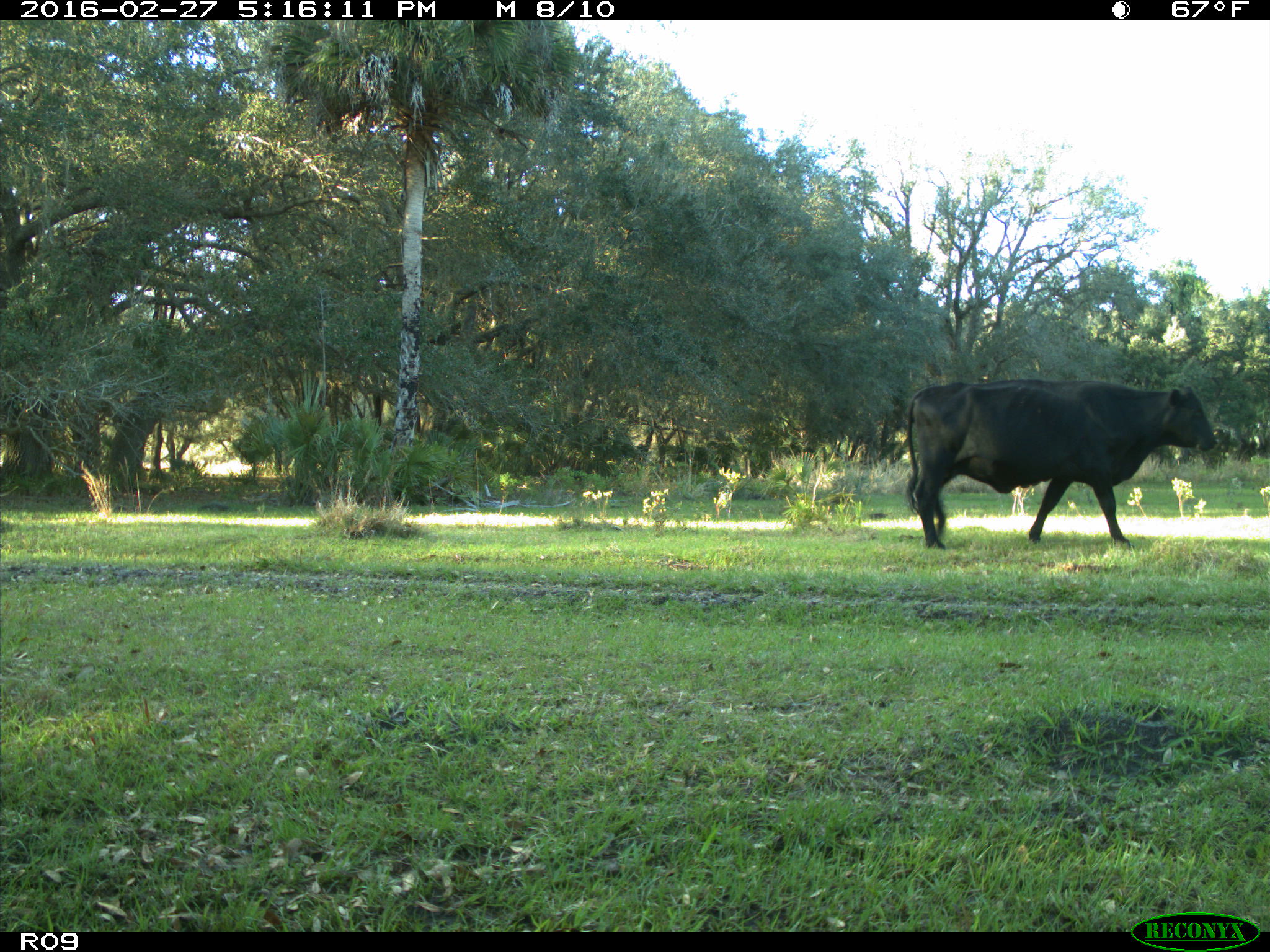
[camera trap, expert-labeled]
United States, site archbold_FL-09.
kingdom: Animalia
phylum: Chordata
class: Mammalia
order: Artiodactyla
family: Bovidae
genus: Bos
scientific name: Bos taurus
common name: domestic cow